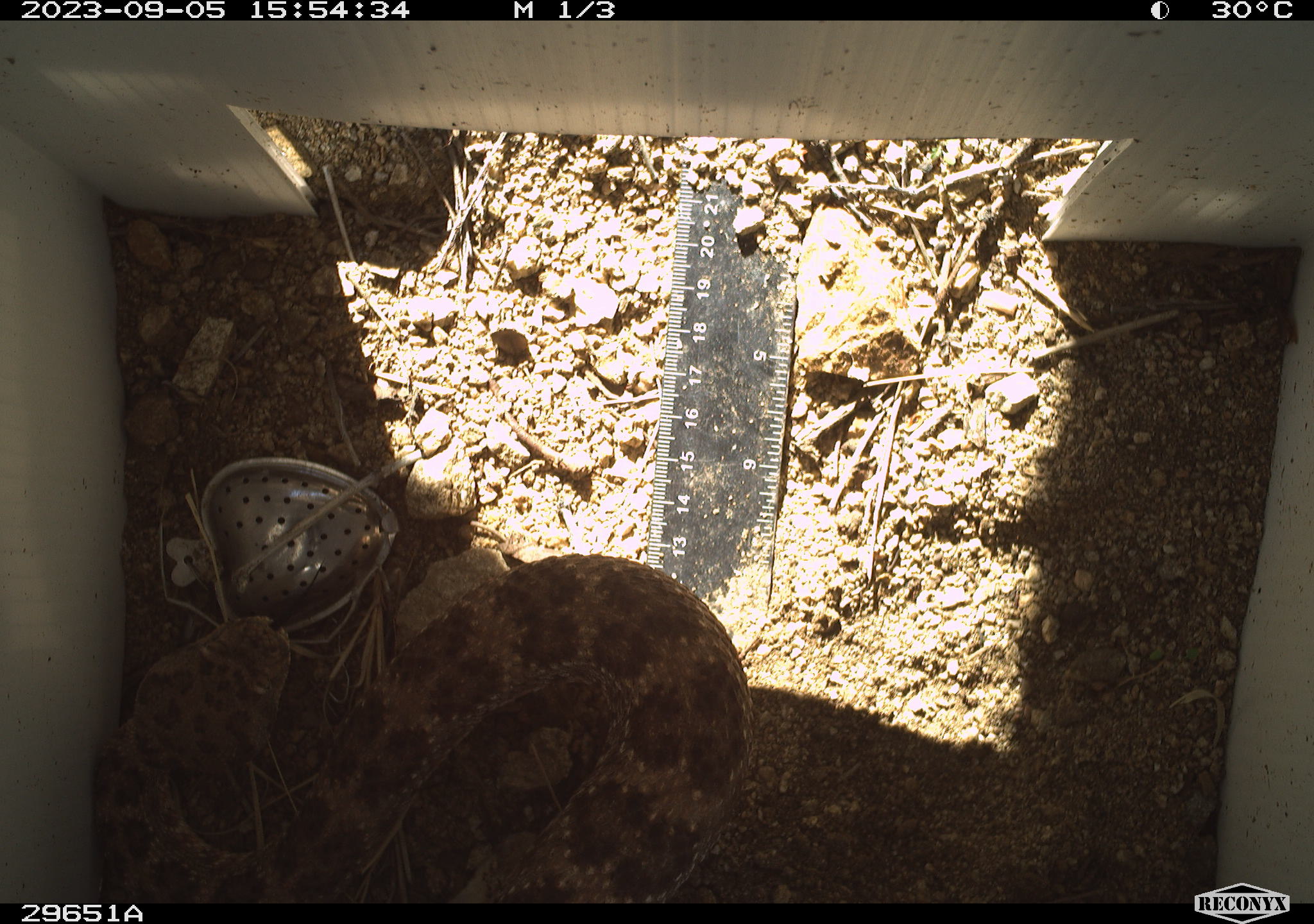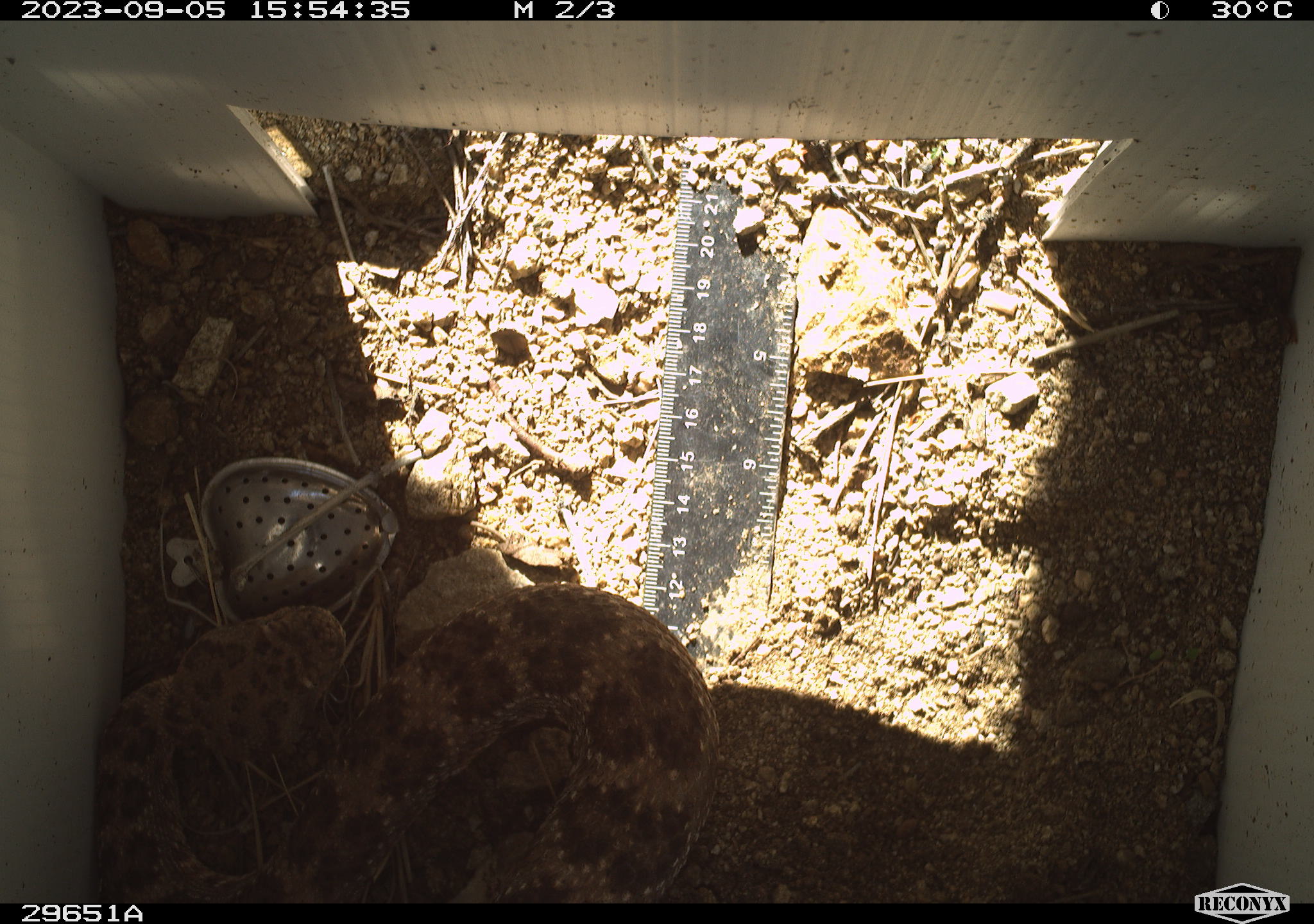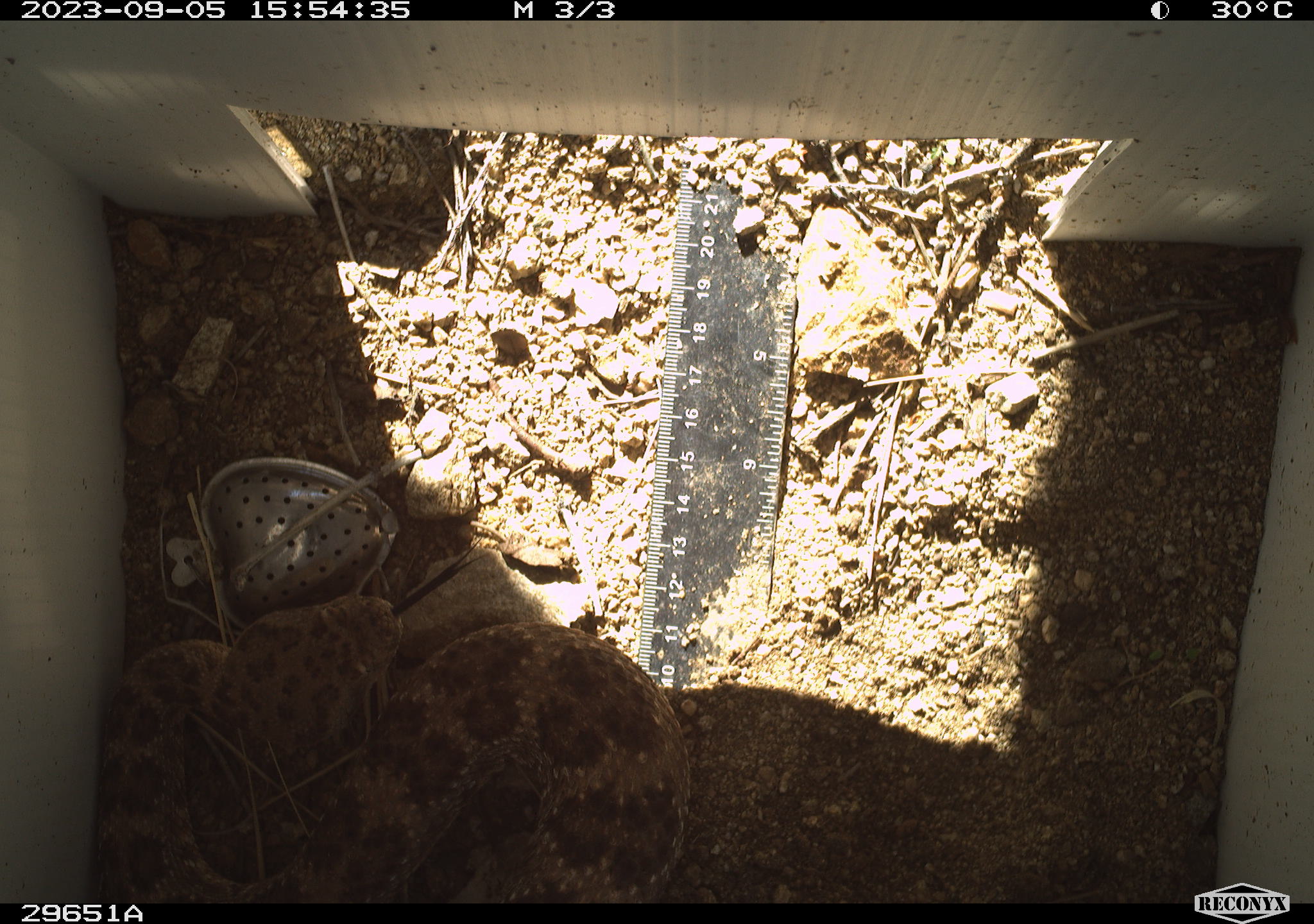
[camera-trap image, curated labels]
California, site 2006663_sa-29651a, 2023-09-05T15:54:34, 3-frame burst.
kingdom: Animalia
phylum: Chordata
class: Reptilia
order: Squamata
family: Viperidae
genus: Crotalus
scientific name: Crotalus pyrrhus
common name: southwestern speckled rattlesnake